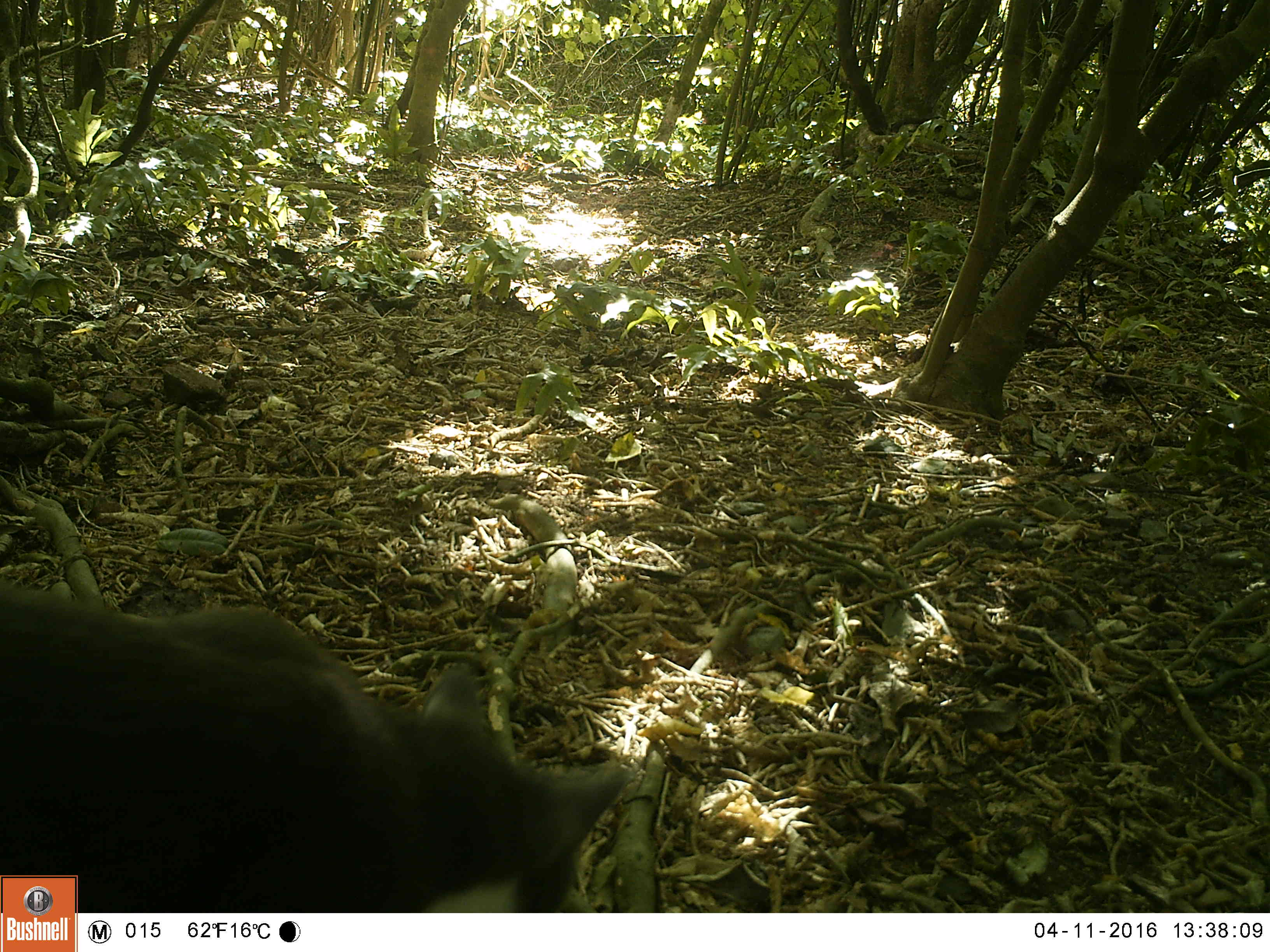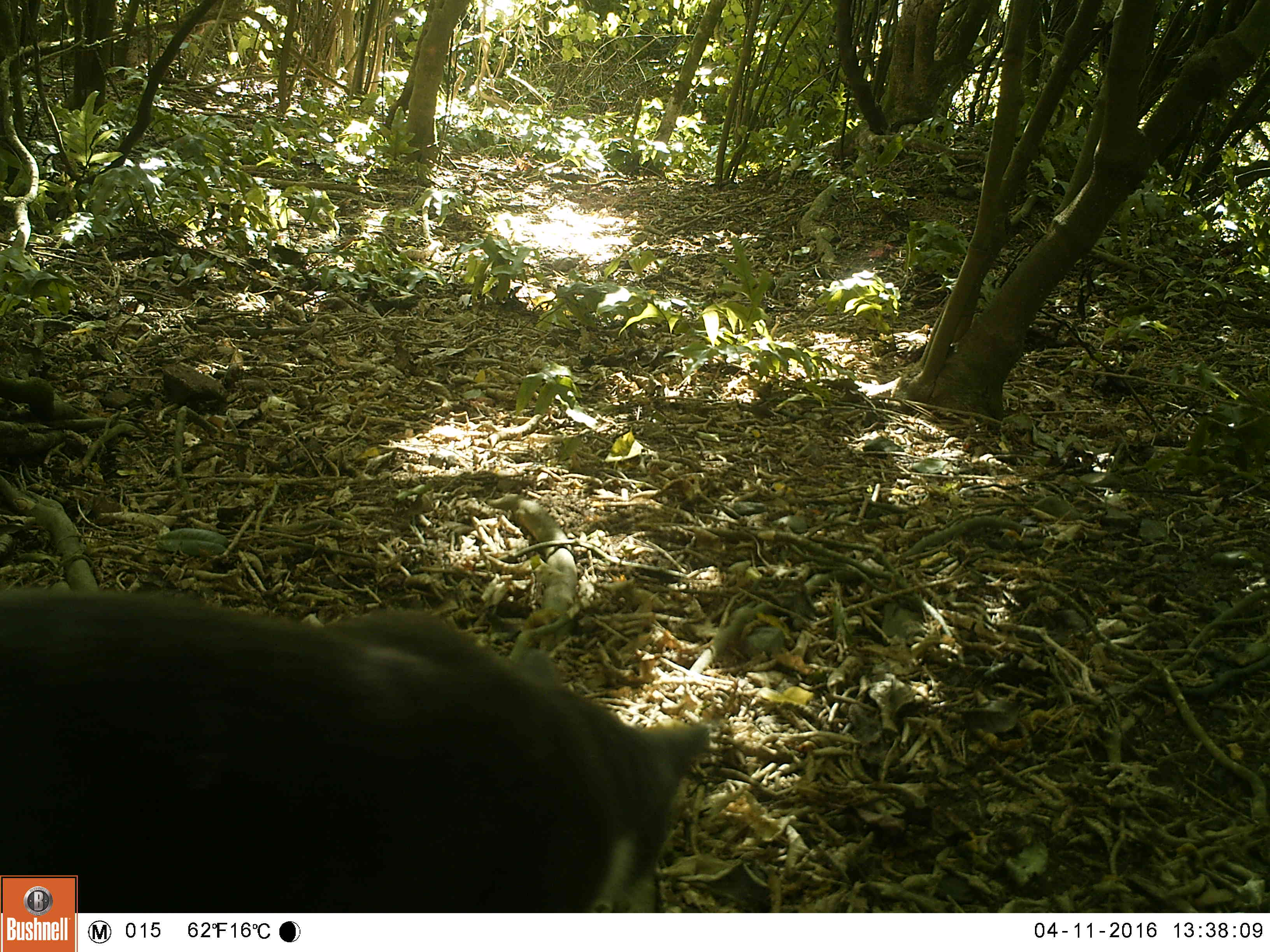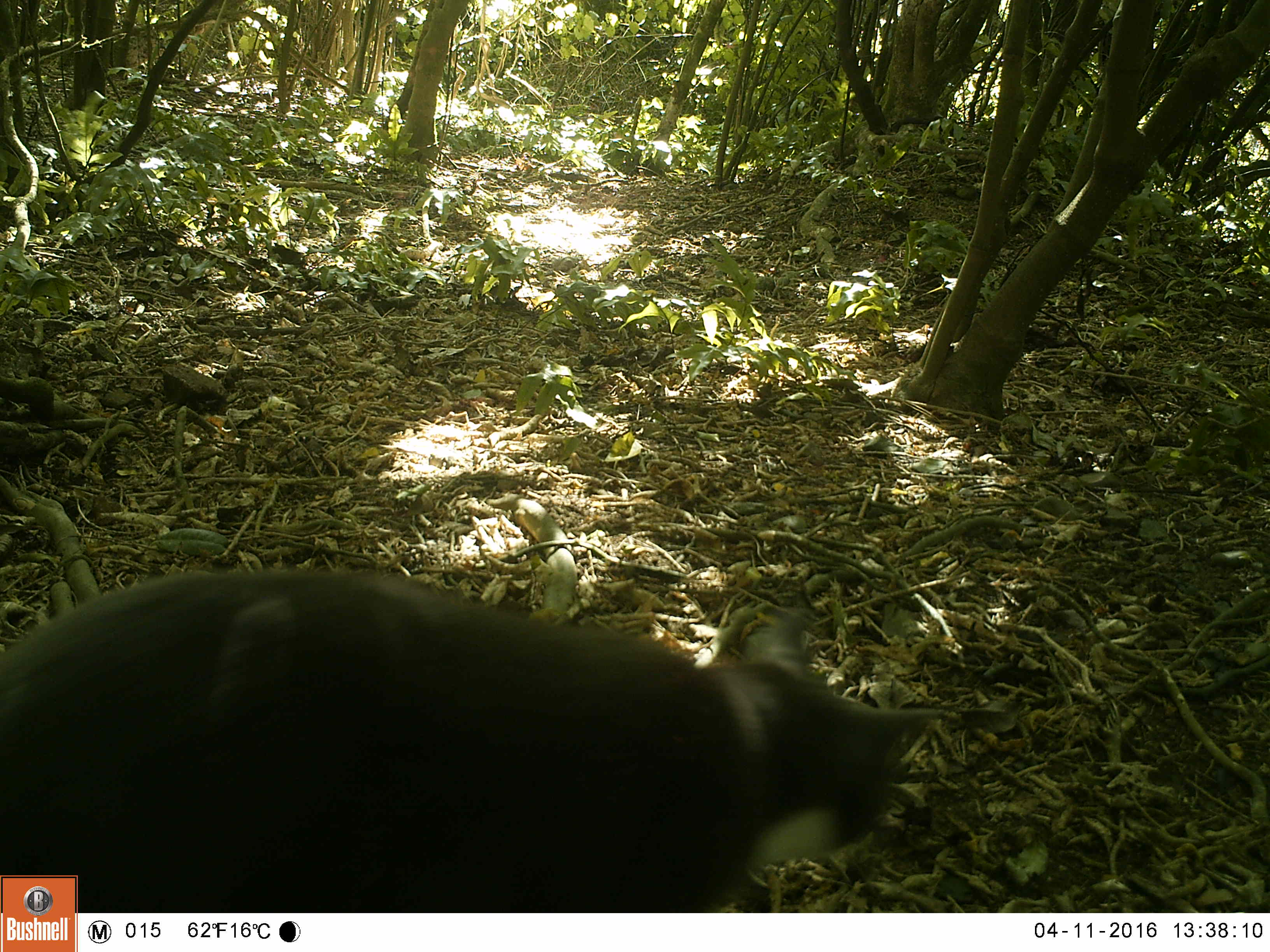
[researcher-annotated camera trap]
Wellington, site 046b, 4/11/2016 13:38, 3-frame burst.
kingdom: Animalia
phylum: Chordata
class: Mammalia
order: Carnivora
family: Felidae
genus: Felis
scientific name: Felis catus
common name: cat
Cat (Felis catus).